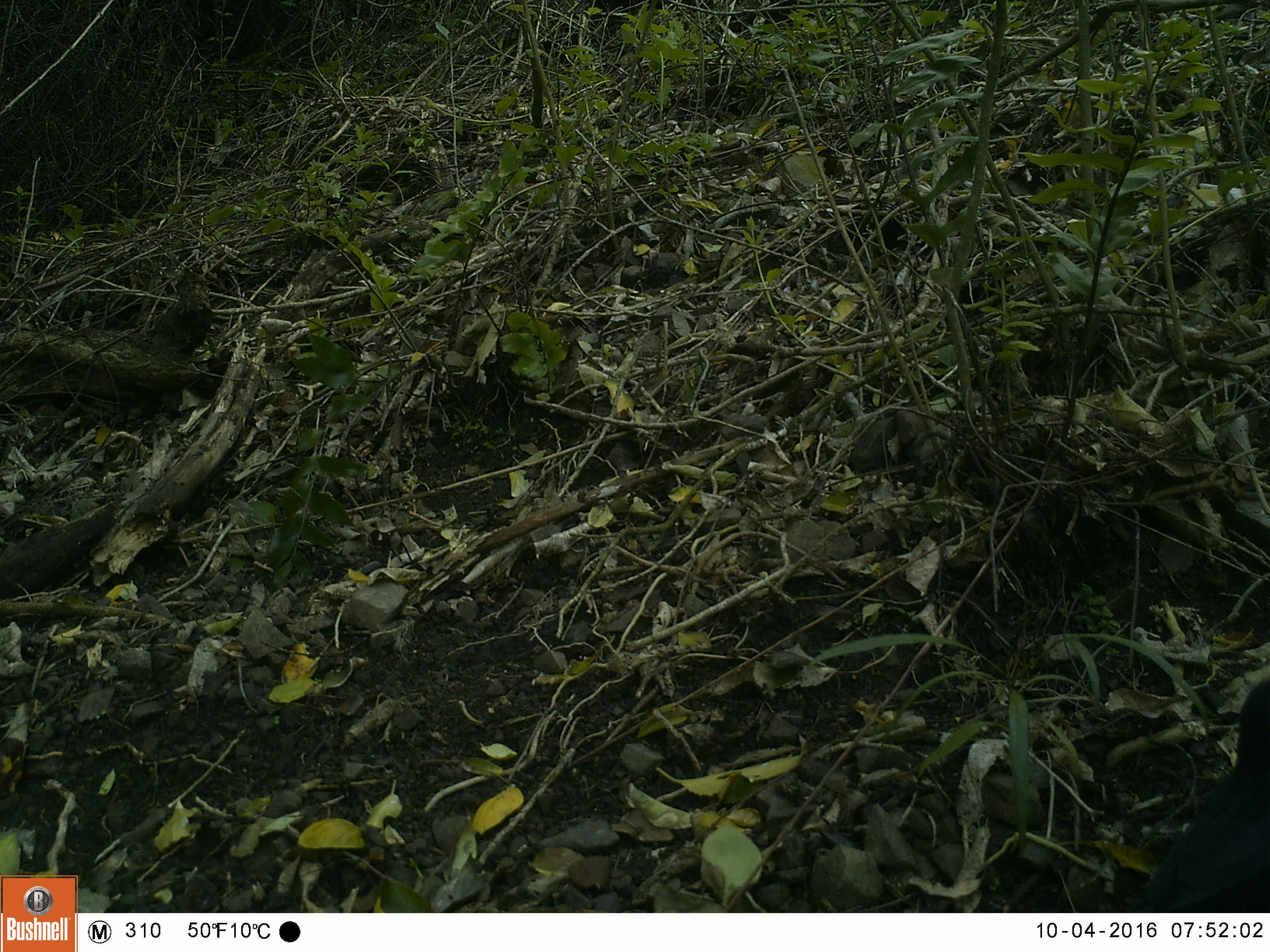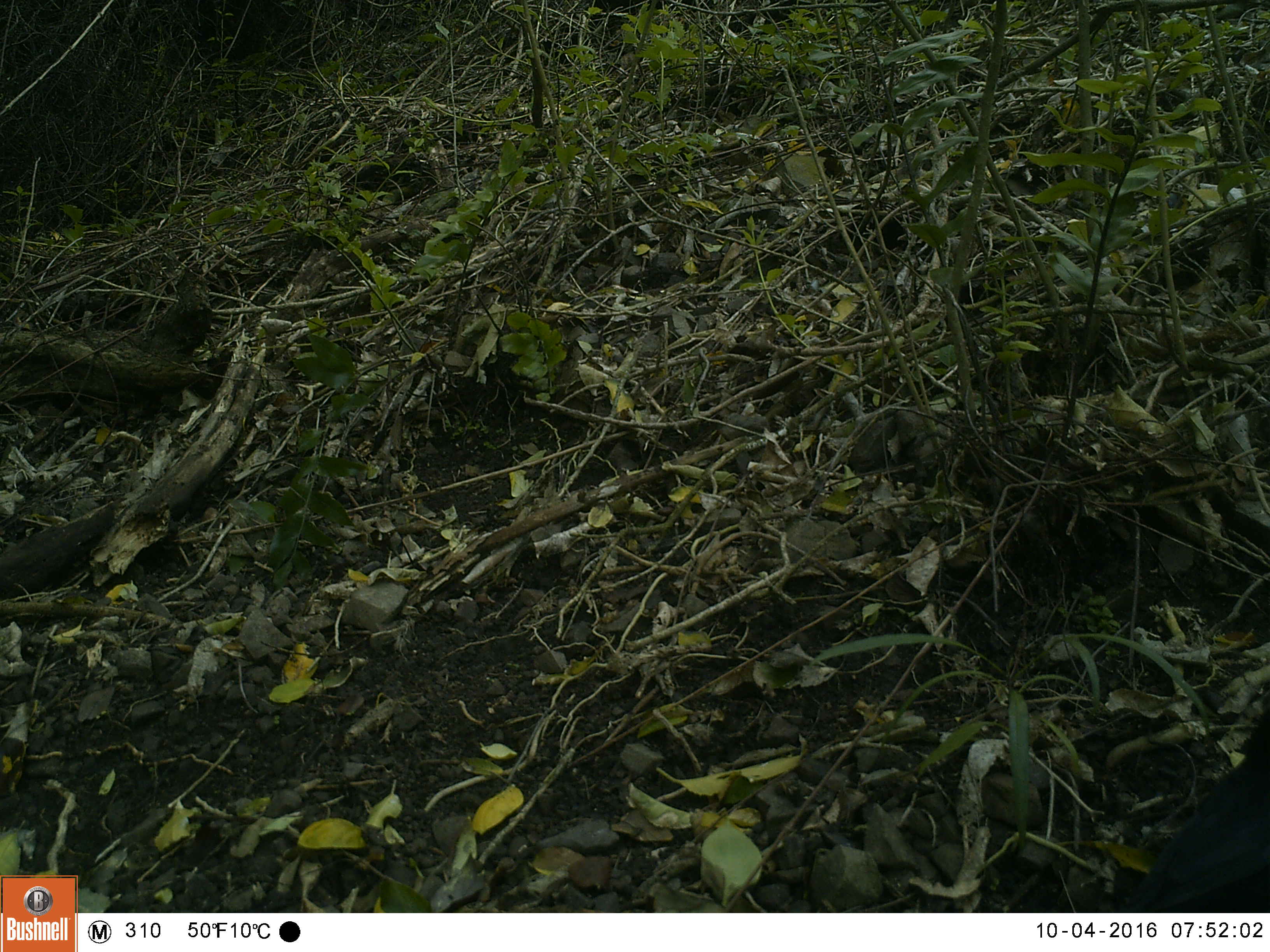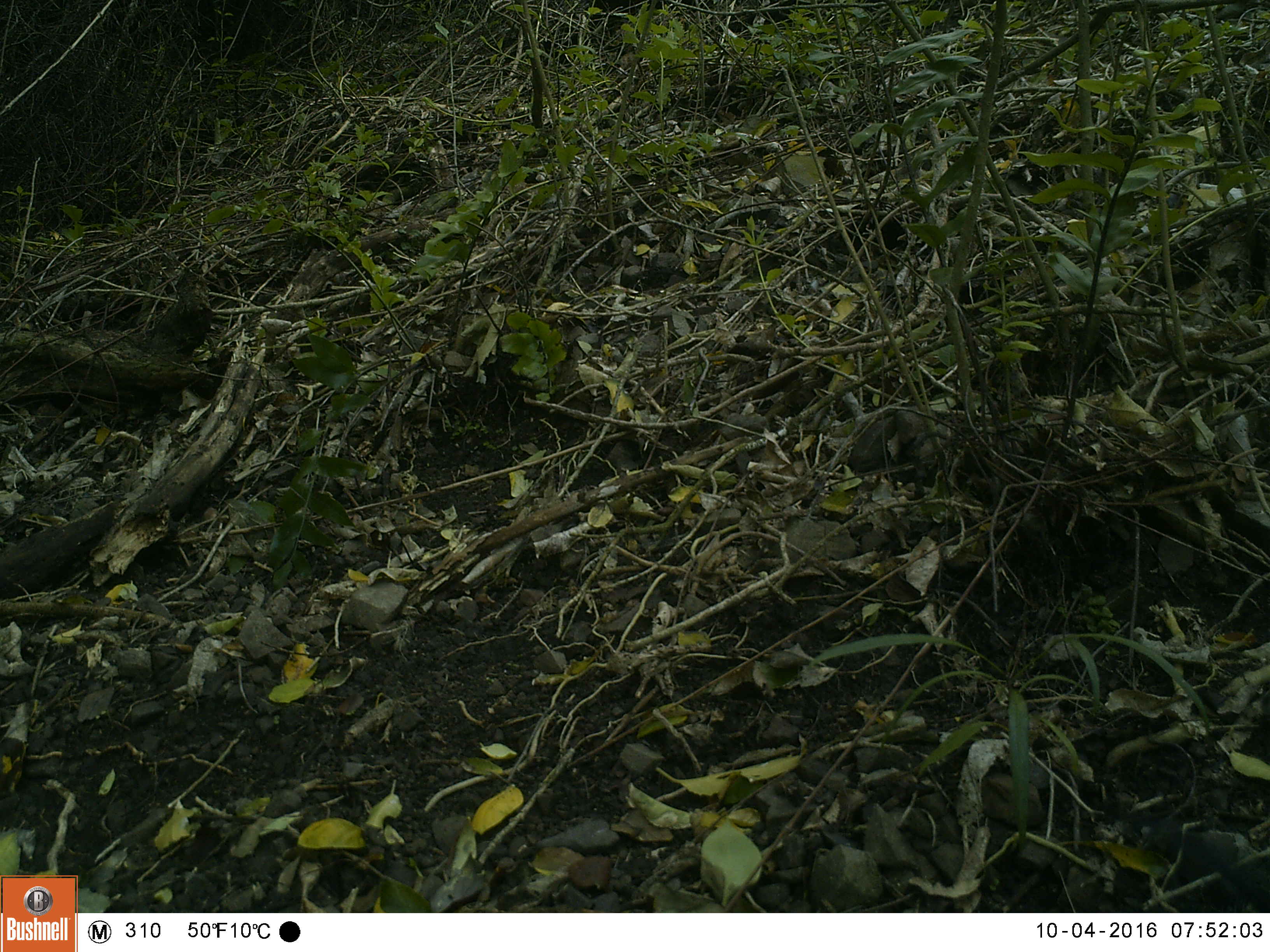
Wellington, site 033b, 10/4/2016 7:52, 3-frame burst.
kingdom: Animalia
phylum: Chordata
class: Aves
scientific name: Aves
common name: bird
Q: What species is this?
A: Bird (Aves).